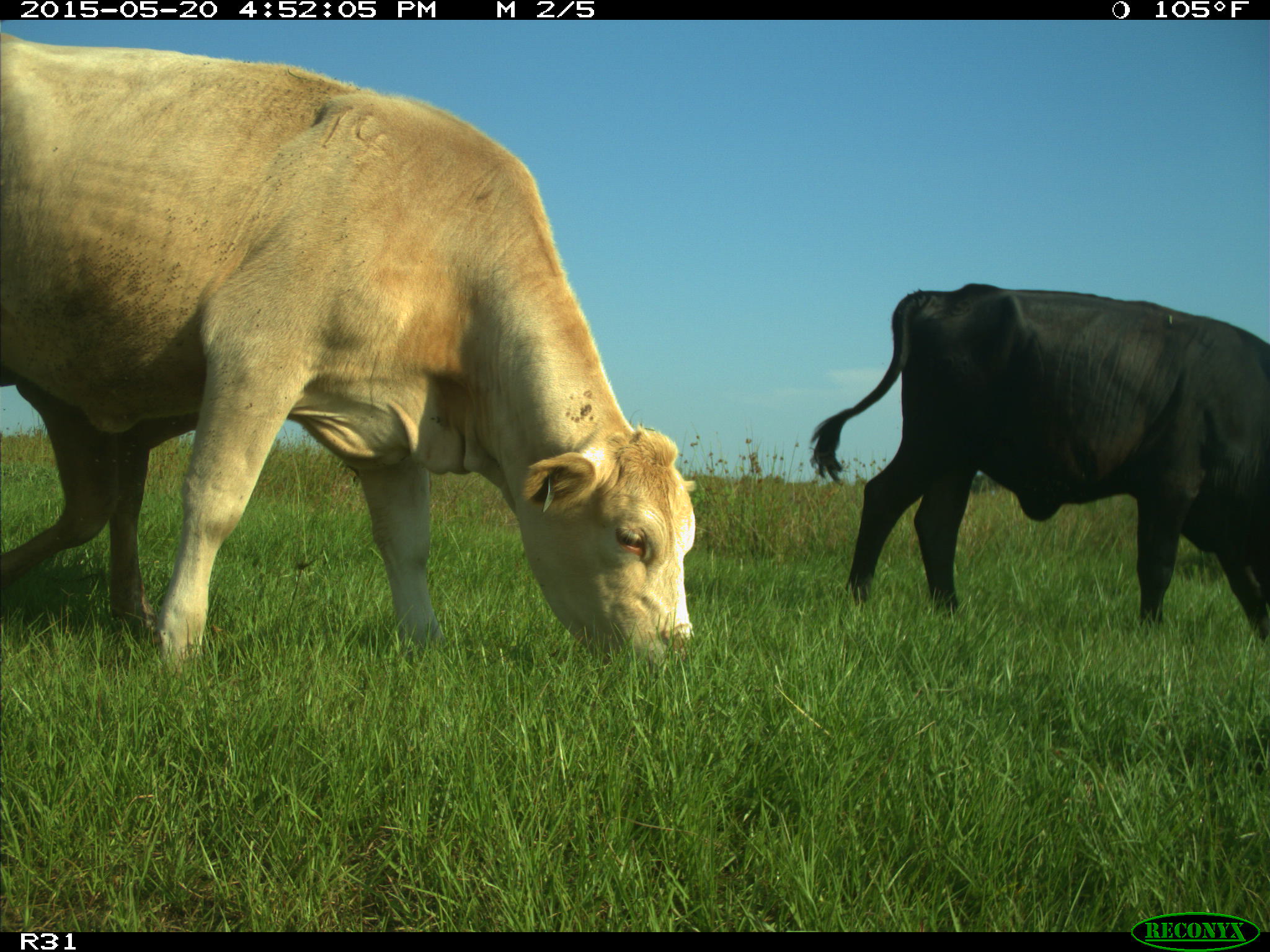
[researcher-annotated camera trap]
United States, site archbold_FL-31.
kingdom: Animalia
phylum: Chordata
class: Mammalia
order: Artiodactyla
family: Bovidae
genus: Bos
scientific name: Bos taurus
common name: domestic cow